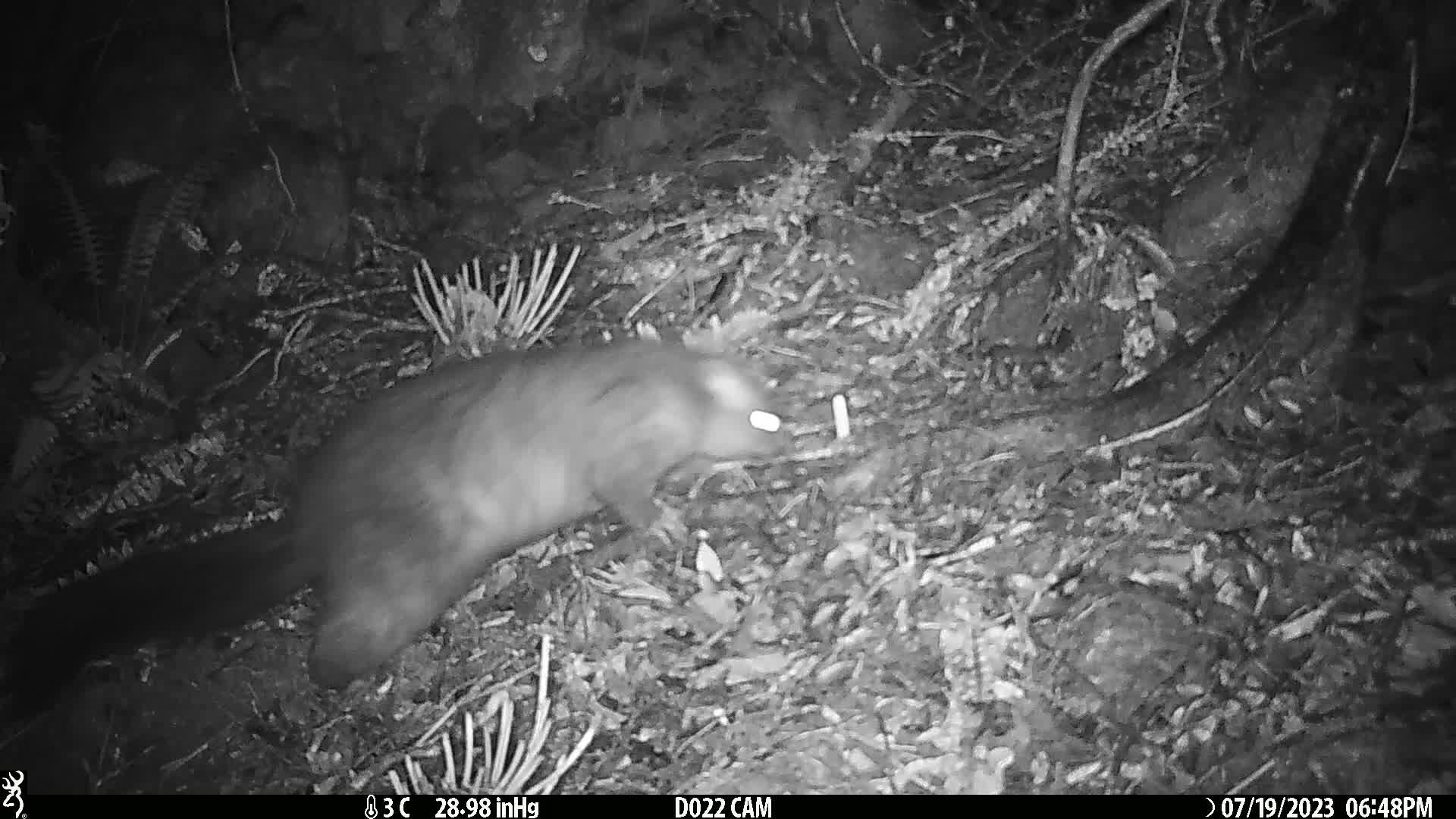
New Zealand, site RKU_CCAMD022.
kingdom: Animalia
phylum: Chordata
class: Mammalia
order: Diprotodontia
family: Phalangeridae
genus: Trichosurus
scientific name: Trichosurus vulpecula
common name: common brushtail possum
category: possum